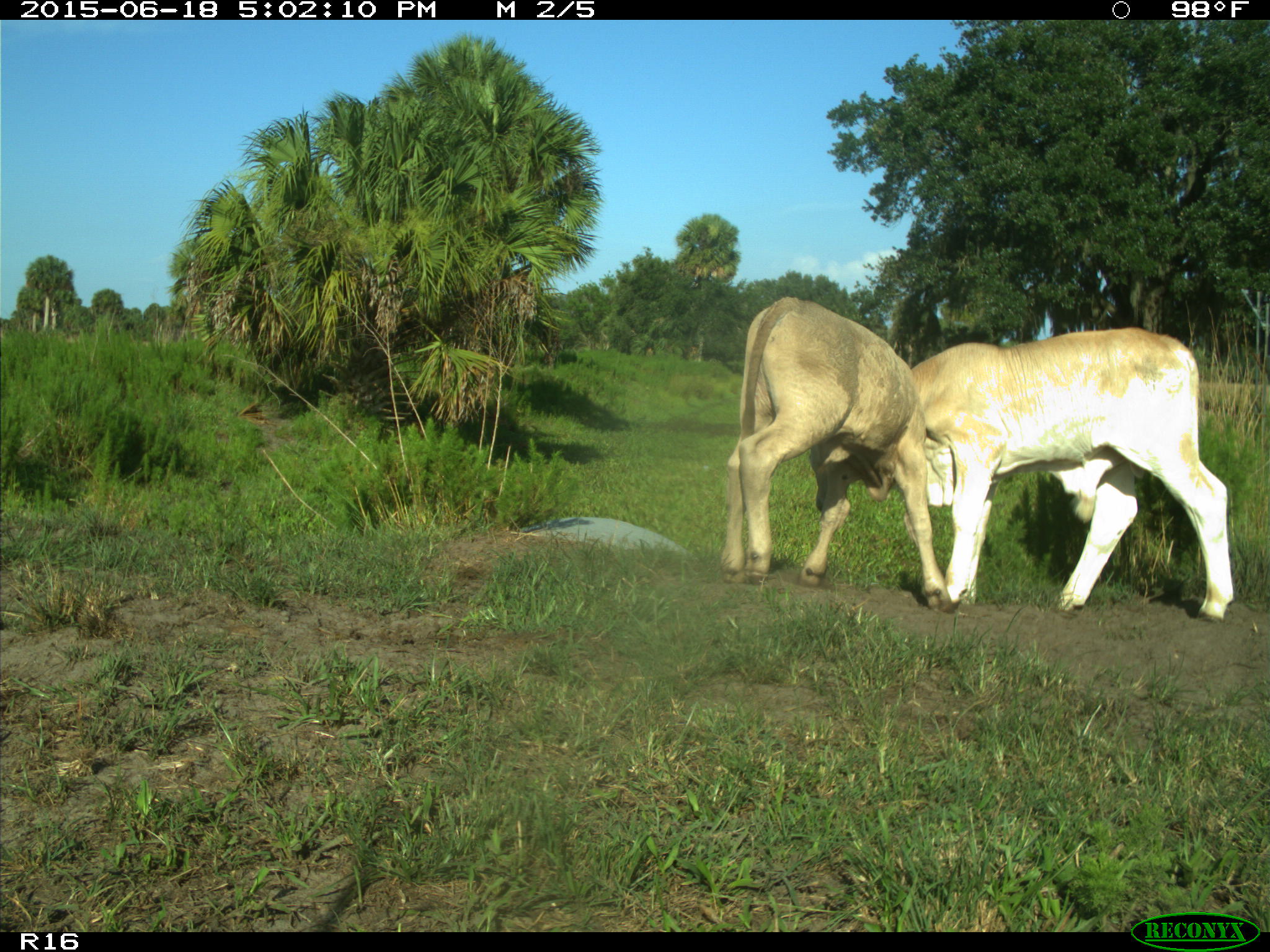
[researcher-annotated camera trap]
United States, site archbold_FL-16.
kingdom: Animalia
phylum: Chordata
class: Mammalia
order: Artiodactyla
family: Bovidae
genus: Bos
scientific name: Bos taurus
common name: domestic cow